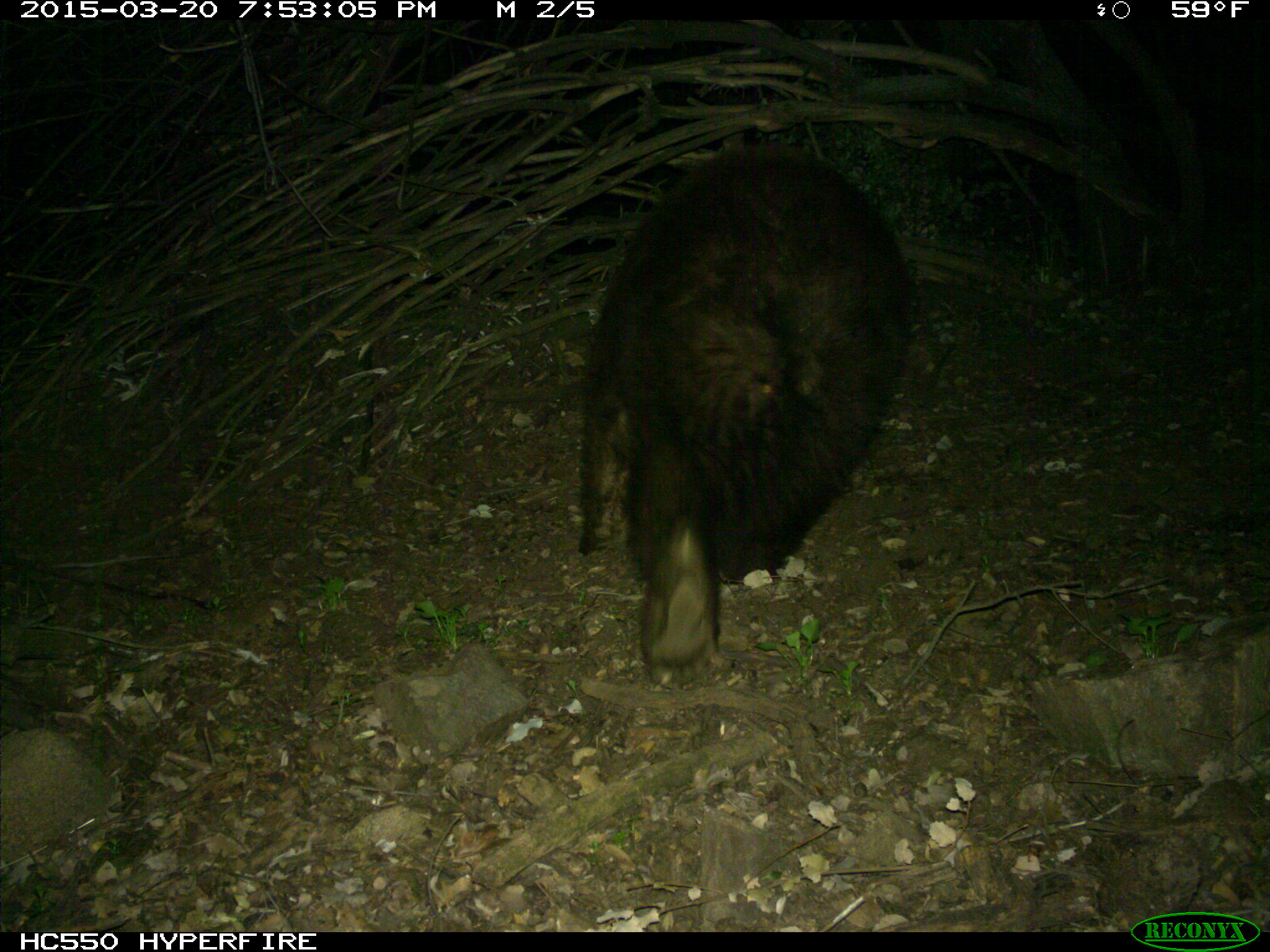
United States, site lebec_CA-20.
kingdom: Animalia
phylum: Chordata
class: Mammalia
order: Carnivora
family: Ursidae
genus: Ursus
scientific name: Ursus americanus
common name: american black bear